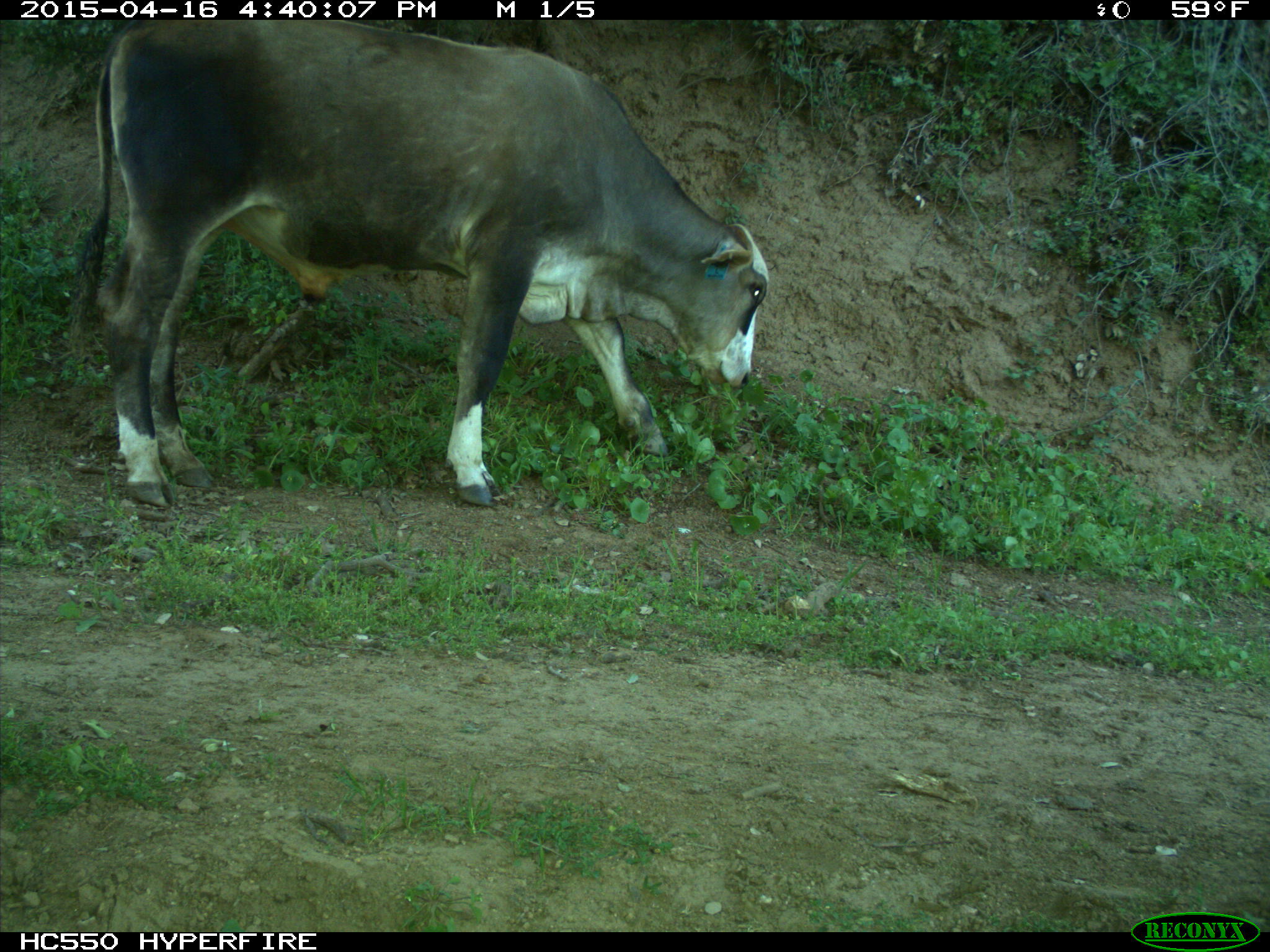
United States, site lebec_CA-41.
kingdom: Animalia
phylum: Chordata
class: Mammalia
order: Artiodactyla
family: Bovidae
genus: Bos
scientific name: Bos taurus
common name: domestic cow